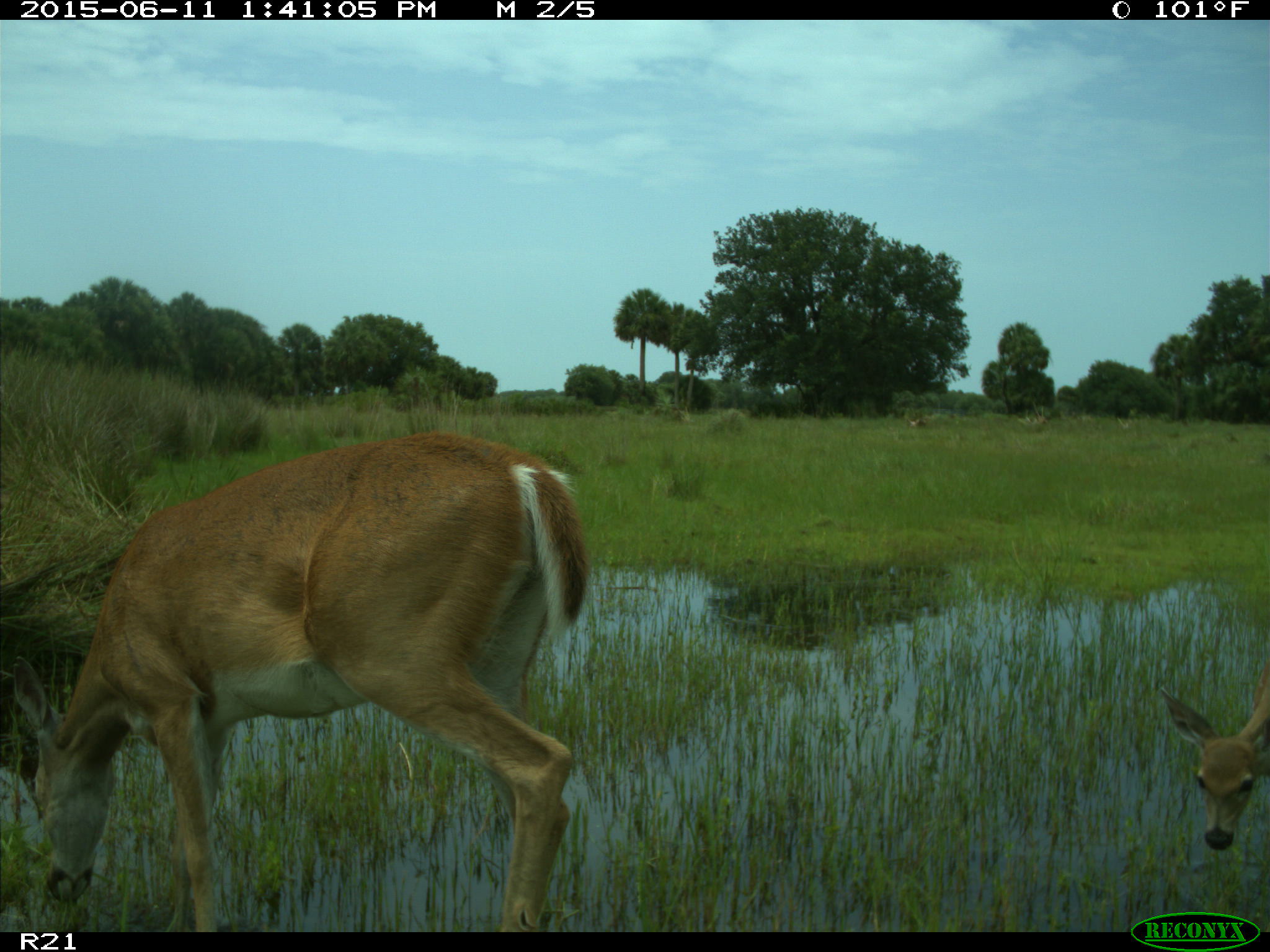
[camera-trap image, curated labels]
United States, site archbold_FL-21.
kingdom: Animalia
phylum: Chordata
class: Mammalia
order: Artiodactyla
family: Cervidae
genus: Odocoileus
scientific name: Odocoileus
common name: deer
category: unidentified deer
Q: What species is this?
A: Unidentified deer (deer) (Odocoileus).